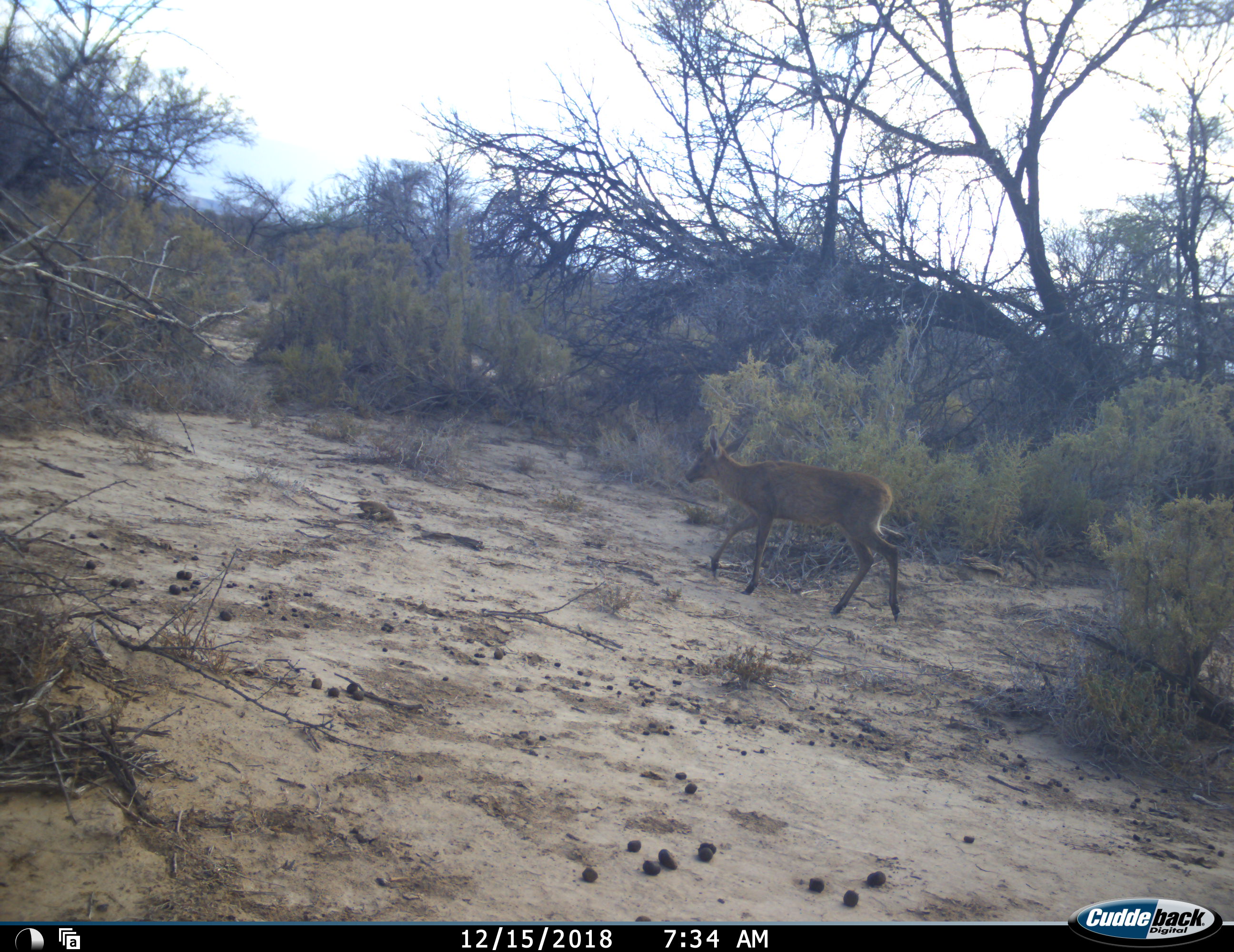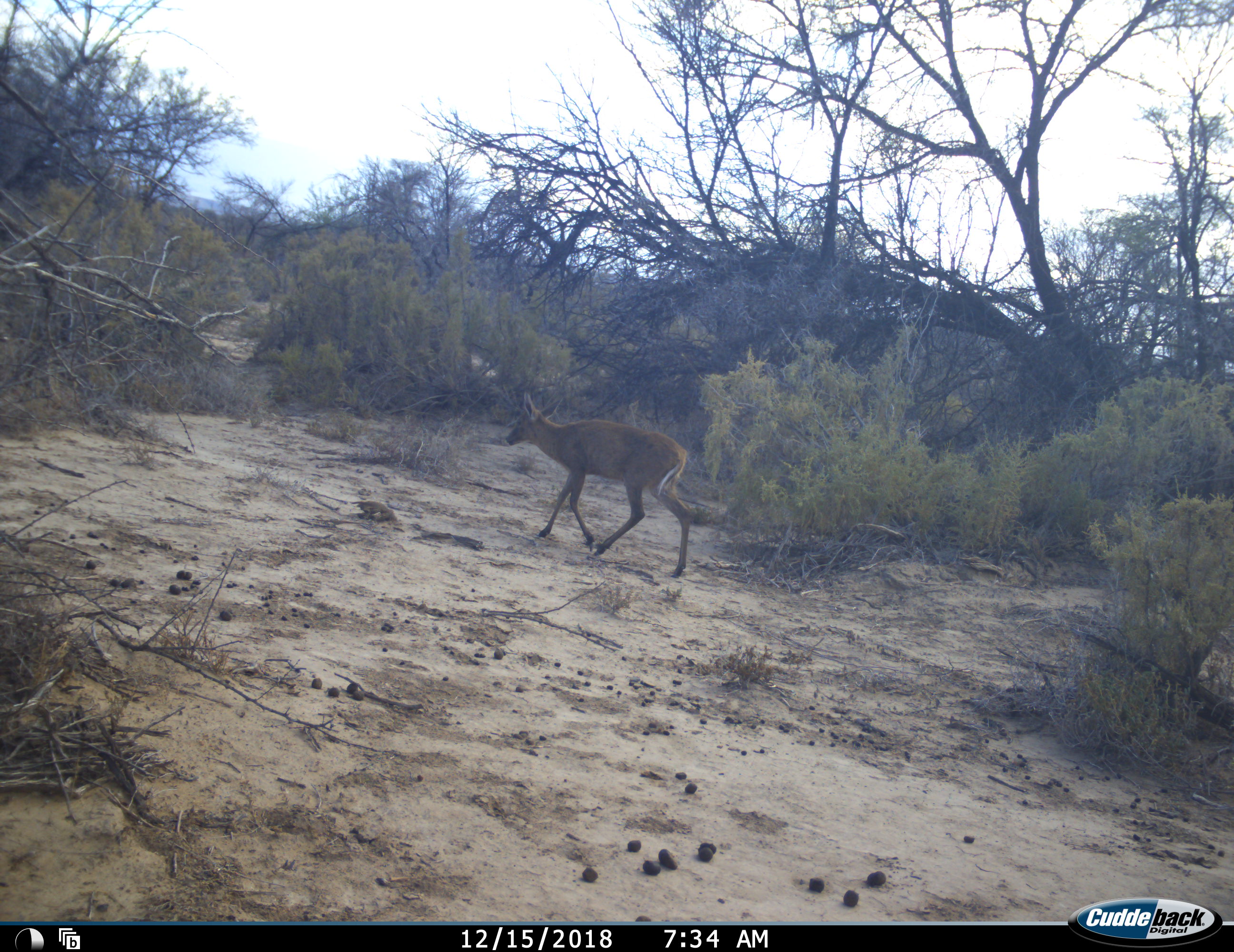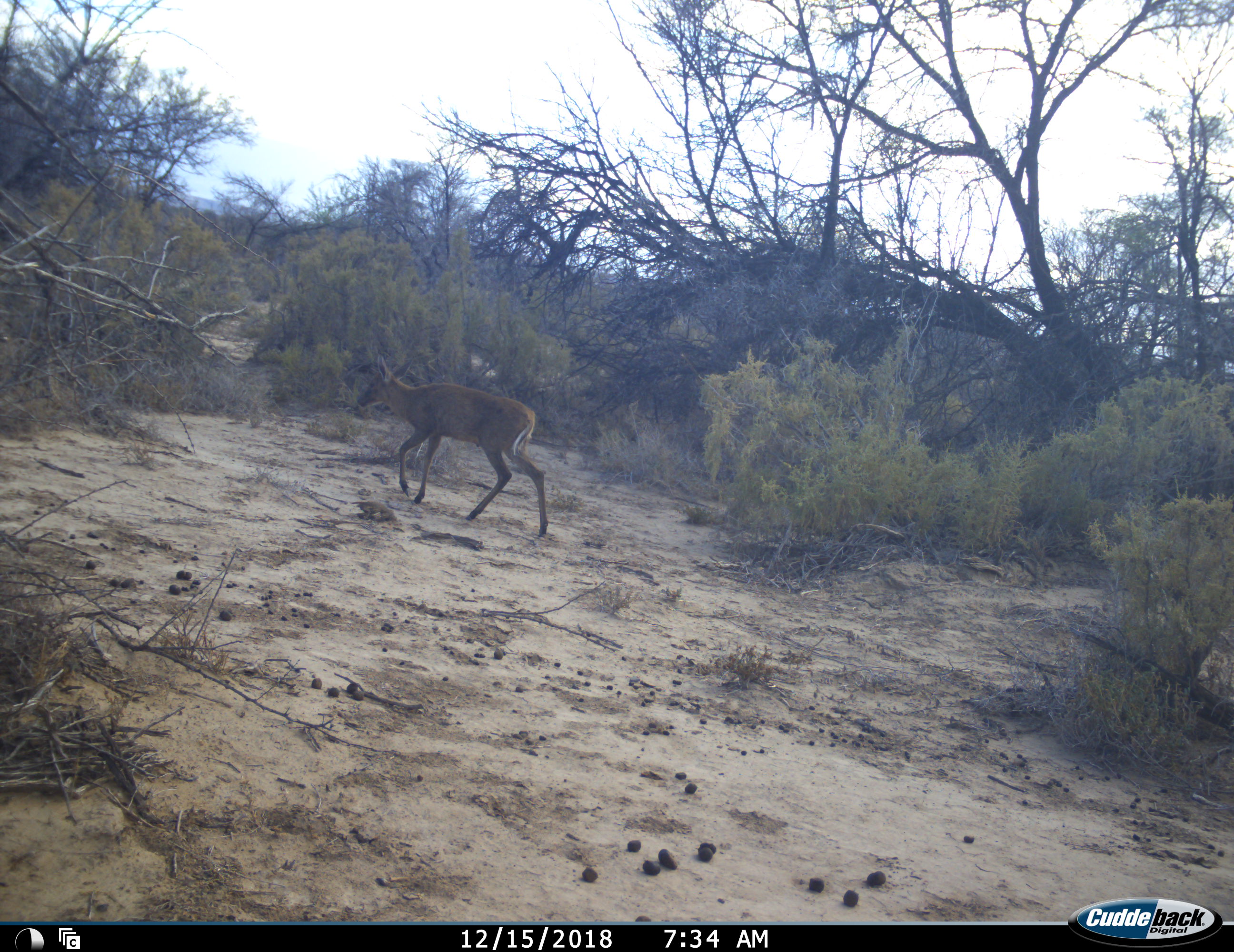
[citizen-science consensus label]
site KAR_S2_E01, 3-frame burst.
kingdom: Animalia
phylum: Chordata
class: Mammalia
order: Artiodactyla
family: Bovidae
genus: Sylvicapra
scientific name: Sylvicapra grimmia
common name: common duiker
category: duikercommongrey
Duikercommongrey (common duiker) (Sylvicapra grimmia), count 1. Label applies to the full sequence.